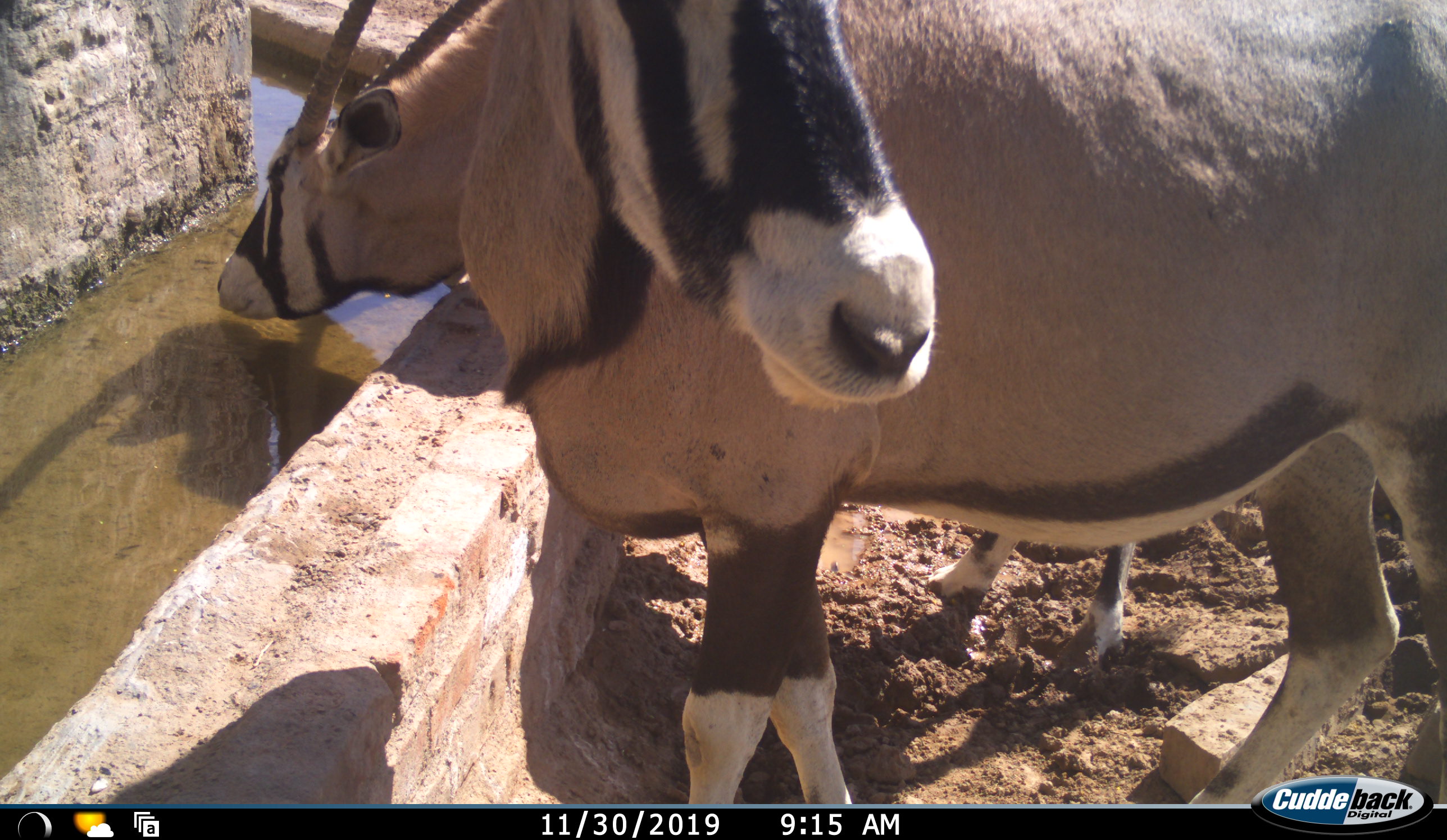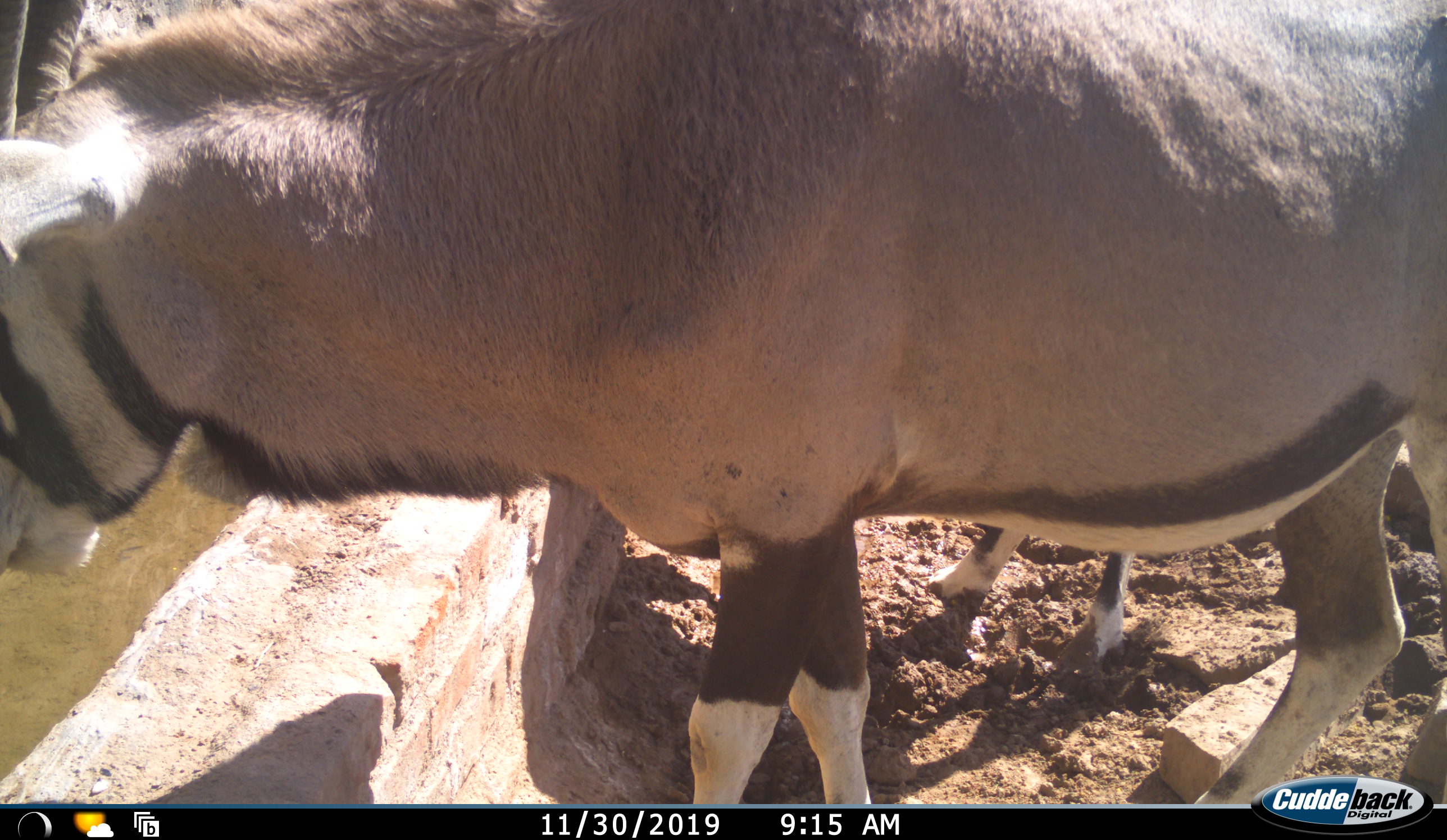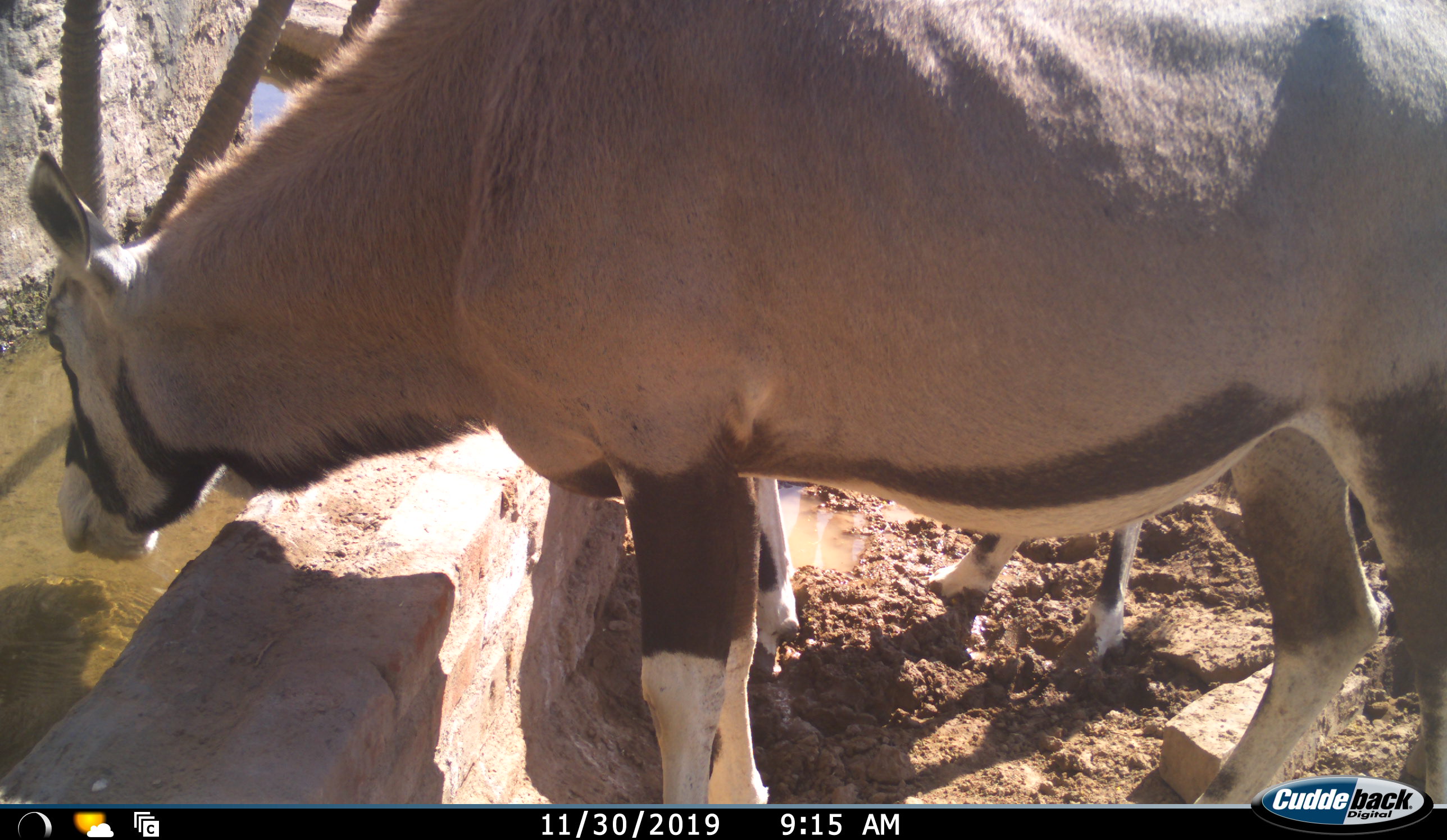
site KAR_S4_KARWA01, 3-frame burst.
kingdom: Animalia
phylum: Chordata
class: Mammalia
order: Artiodactyla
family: Bovidae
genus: Oryx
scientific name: Oryx gazella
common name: gemsbok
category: oryx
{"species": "oryx (gemsbok) (Oryx gazella)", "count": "2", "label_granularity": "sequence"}